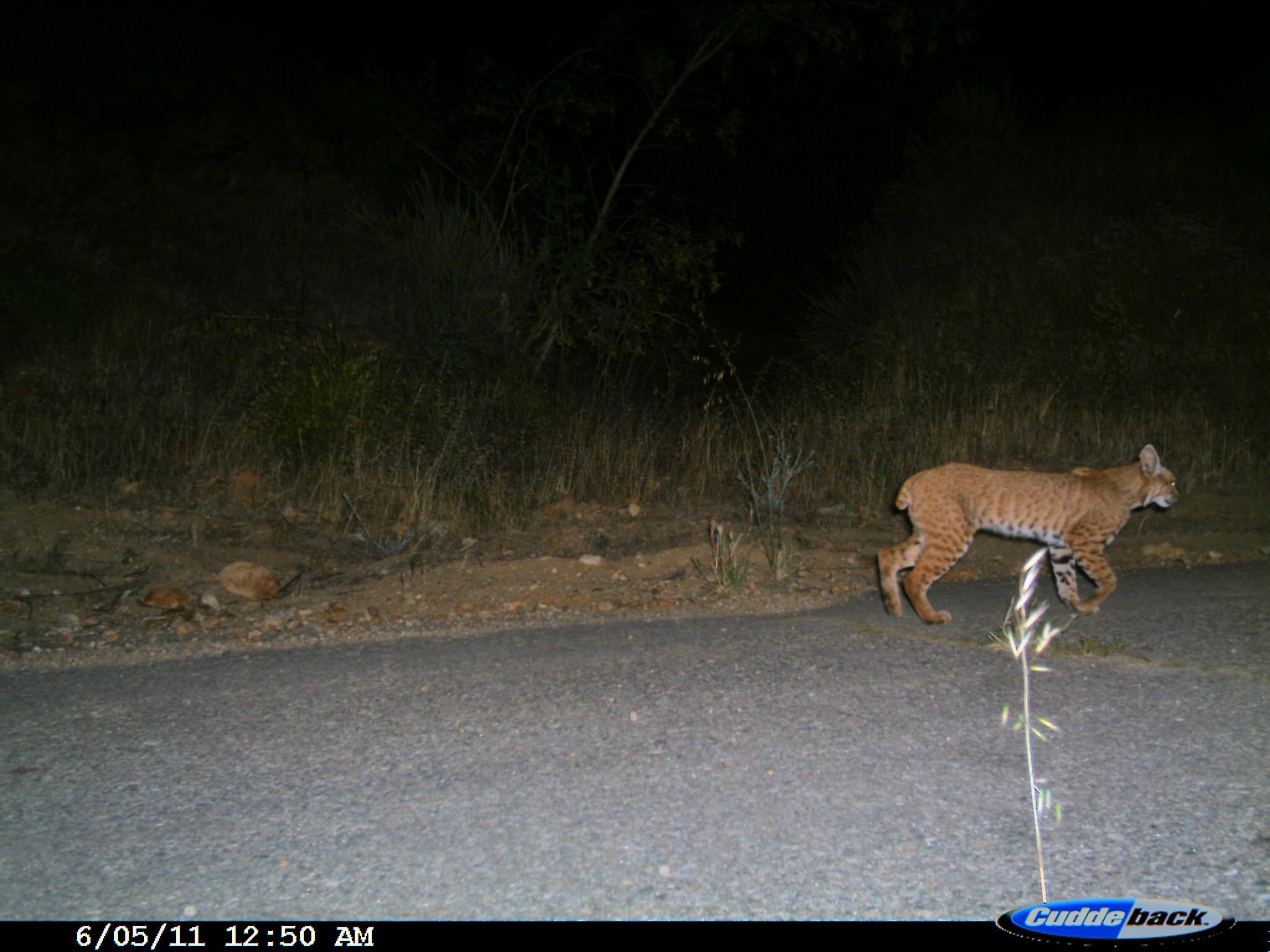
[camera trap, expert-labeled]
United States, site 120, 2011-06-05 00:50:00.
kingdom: Animalia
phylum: Chordata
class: Mammalia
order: Carnivora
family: Felidae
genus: Lynx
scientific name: Lynx rufus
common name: bobcat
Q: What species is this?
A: Bobcat (Lynx rufus).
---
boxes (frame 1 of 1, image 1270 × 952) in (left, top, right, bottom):
bobcat: (872, 435, 1189, 647)